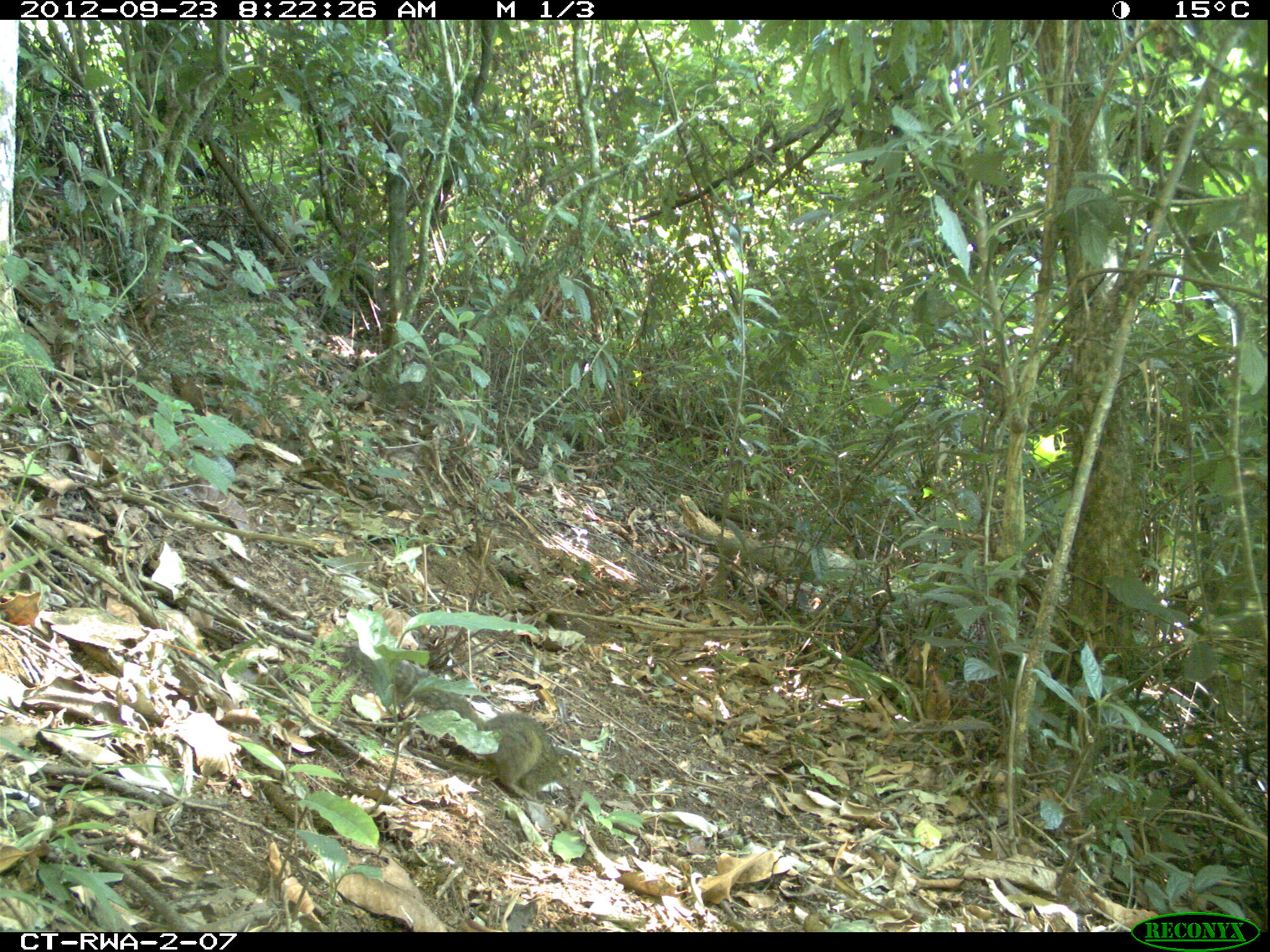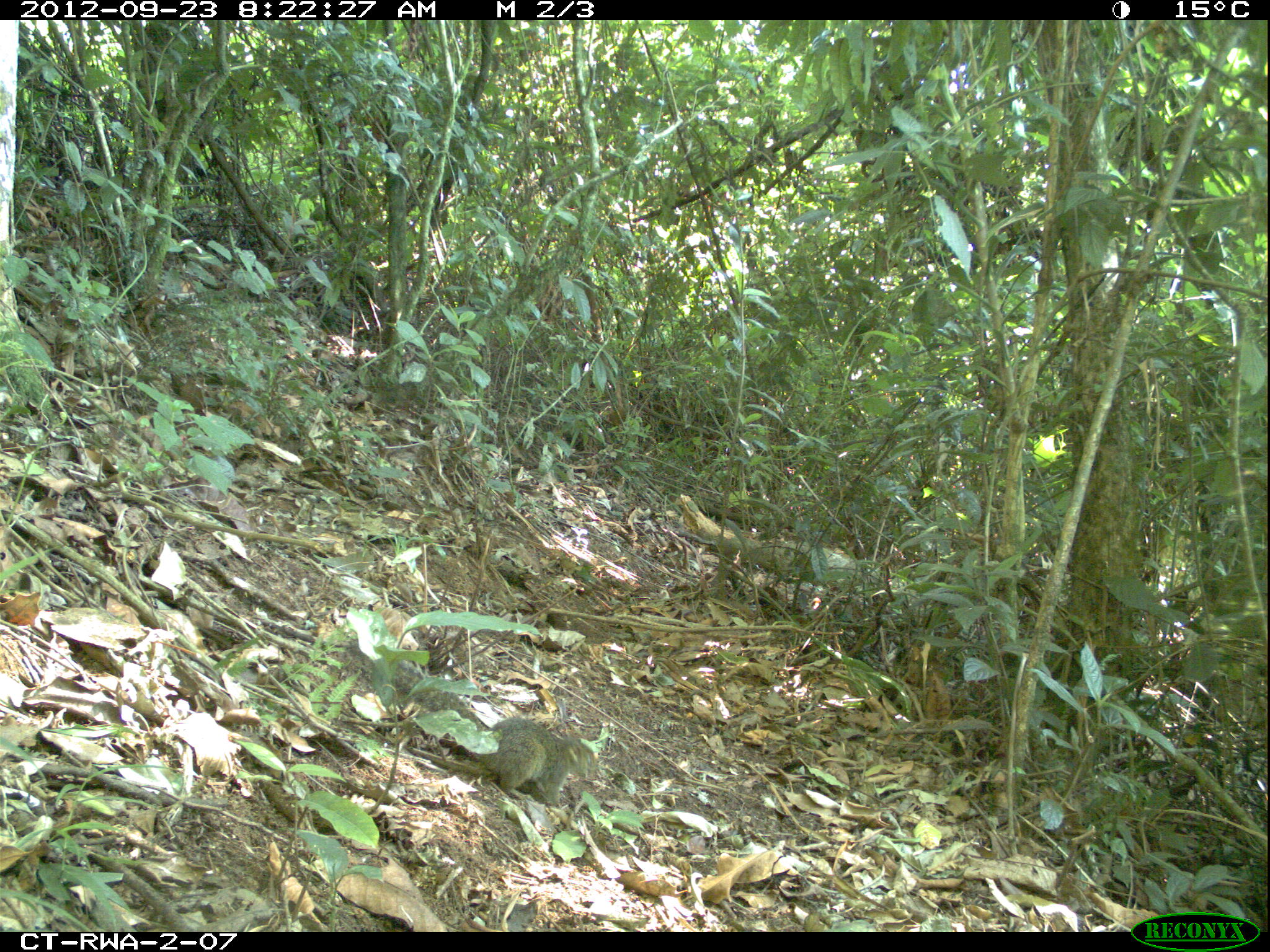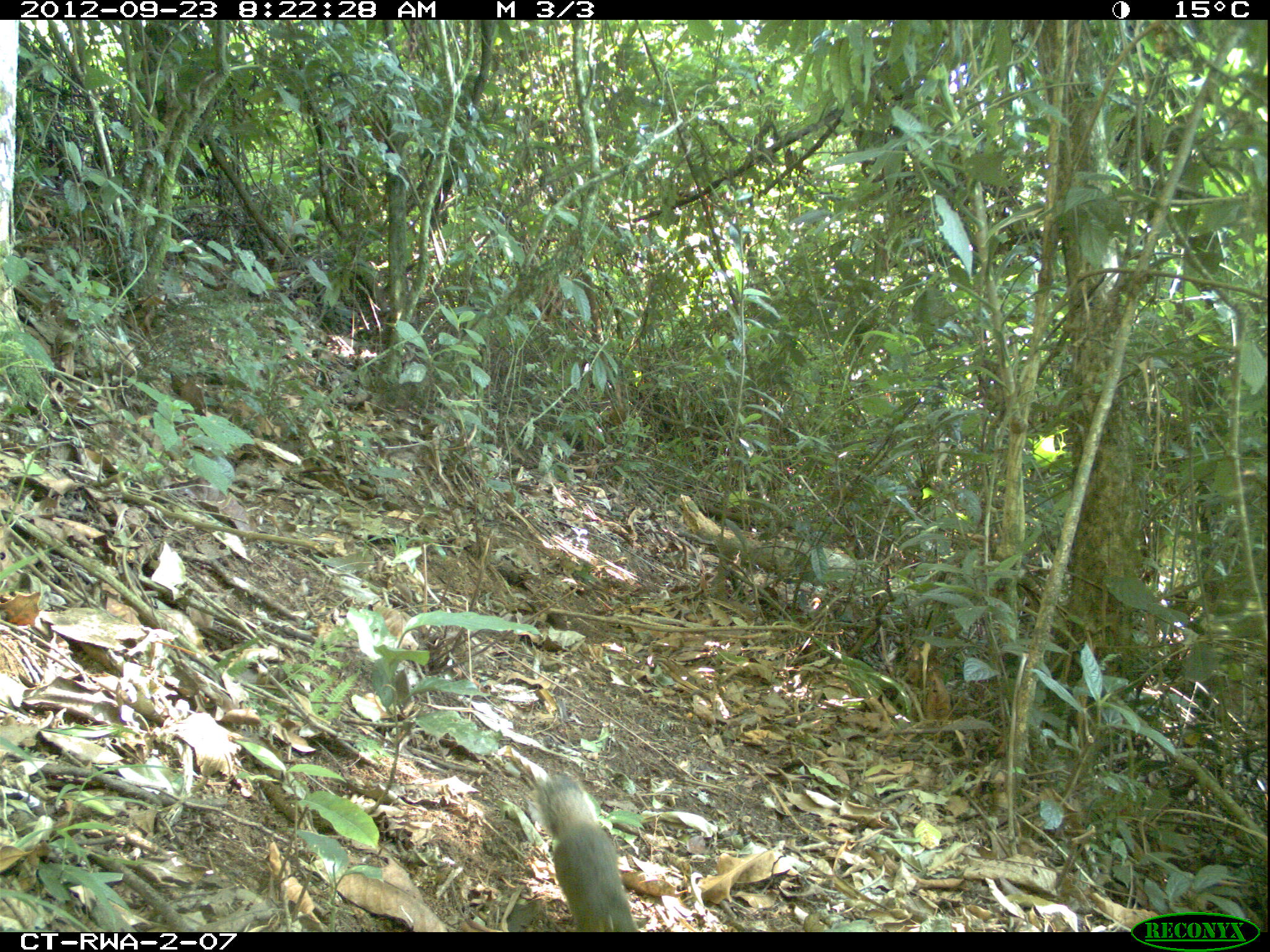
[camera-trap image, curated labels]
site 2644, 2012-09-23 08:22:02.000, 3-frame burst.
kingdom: Animalia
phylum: Chordata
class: Mammalia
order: Rodentia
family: Sciuridae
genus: Funisciurus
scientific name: Funisciurus carruthersi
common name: carruther's mountain squirrel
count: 1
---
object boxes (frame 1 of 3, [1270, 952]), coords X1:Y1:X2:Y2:
funisciurus carruthersi: 342:642:586:800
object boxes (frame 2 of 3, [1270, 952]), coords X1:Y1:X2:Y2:
funisciurus carruthersi: 340:637:596:810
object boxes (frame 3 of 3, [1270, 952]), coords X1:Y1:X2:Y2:
funisciurus carruthersi: 535:770:637:931